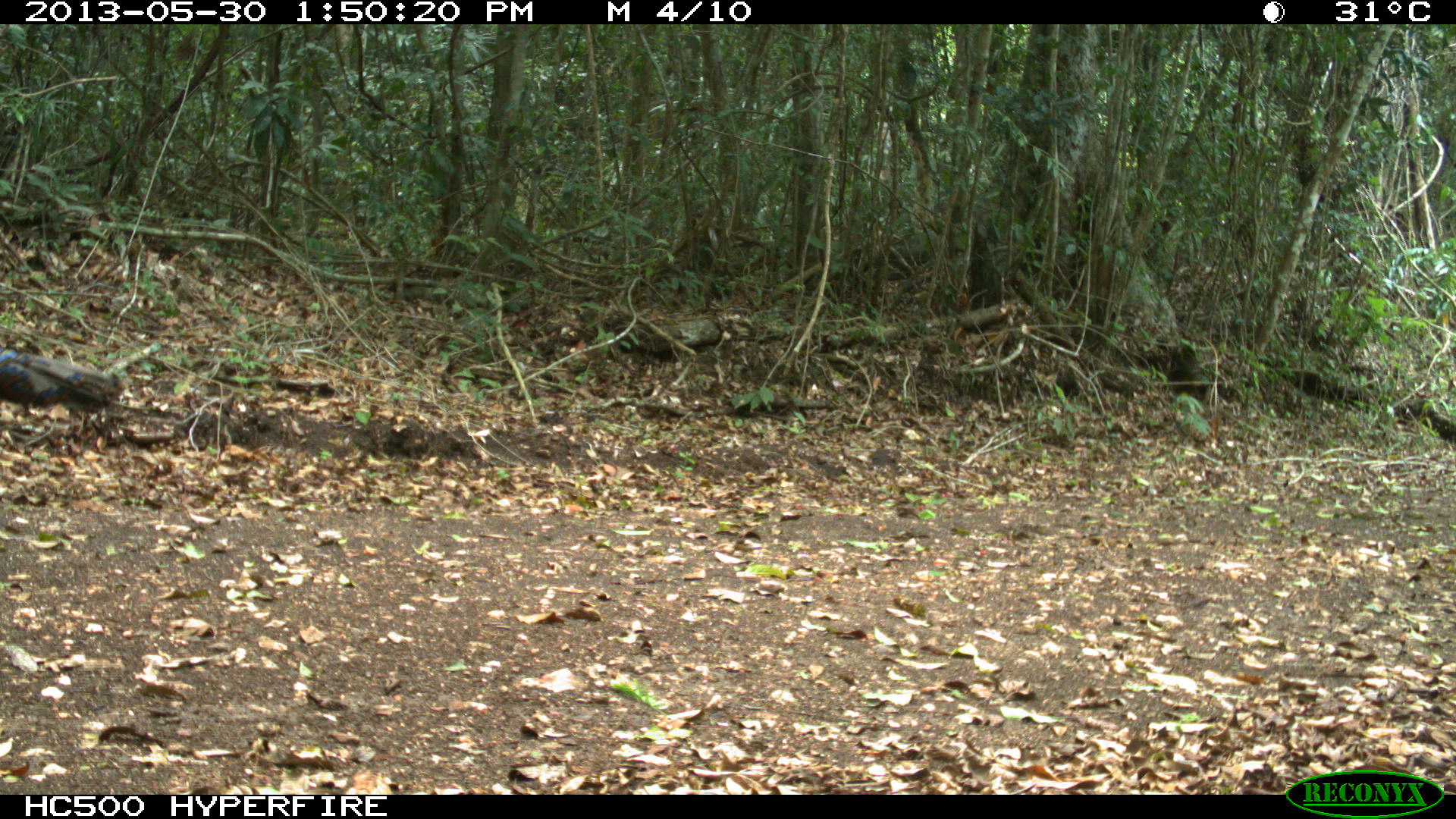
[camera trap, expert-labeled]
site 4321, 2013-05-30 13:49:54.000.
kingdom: Animalia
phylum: Chordata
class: Aves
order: Galliformes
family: Phasianidae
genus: Meleagris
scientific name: Meleagris ocellata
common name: ocellated turkey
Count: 1.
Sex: male.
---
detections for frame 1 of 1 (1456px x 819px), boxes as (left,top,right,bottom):
meleagris ocellata: (0,347,127,413)